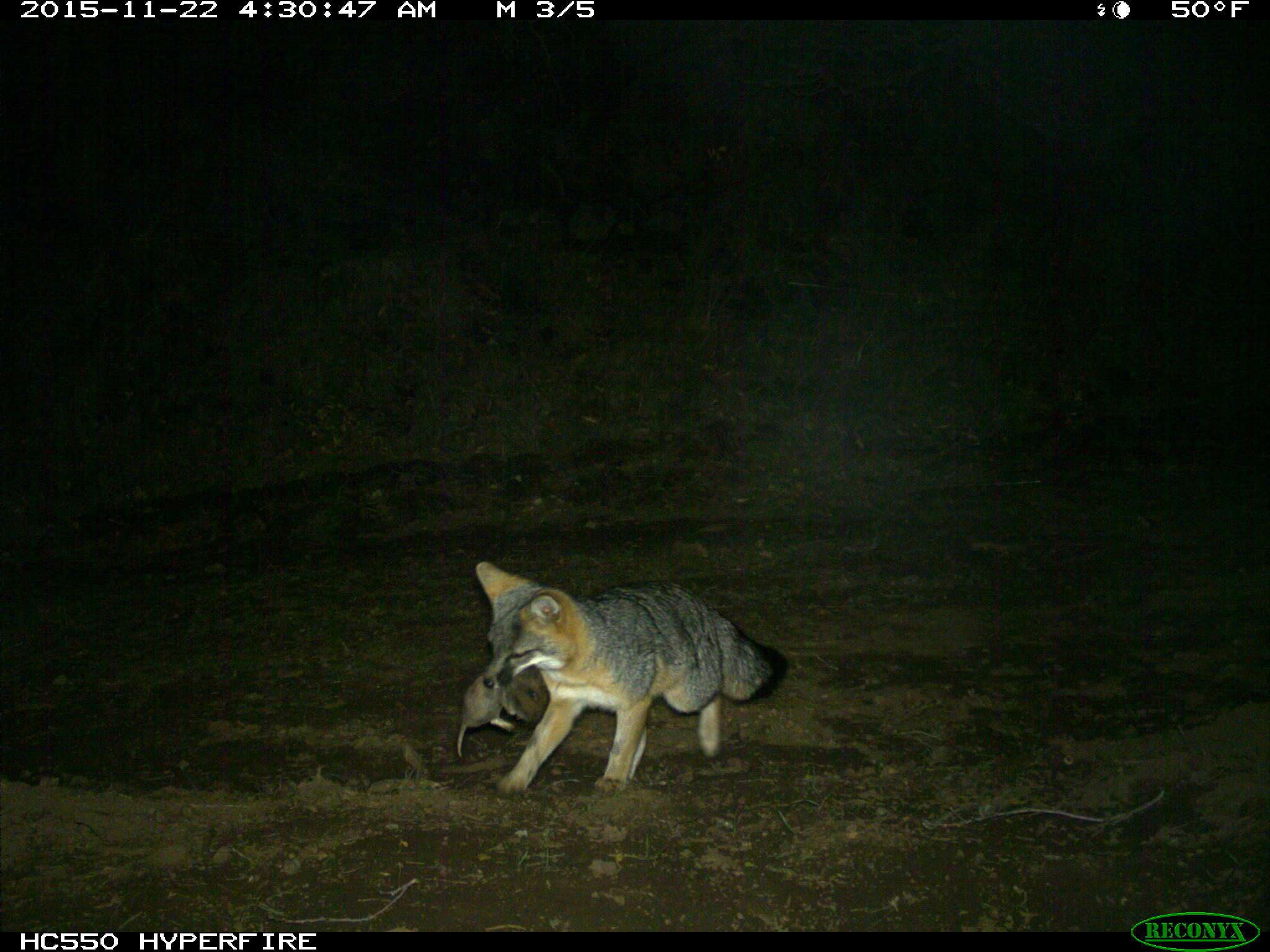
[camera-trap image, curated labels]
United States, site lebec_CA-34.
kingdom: Animalia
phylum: Chordata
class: Mammalia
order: Carnivora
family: Canidae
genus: Urocyon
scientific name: Urocyon cinereoargenteus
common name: gray fox